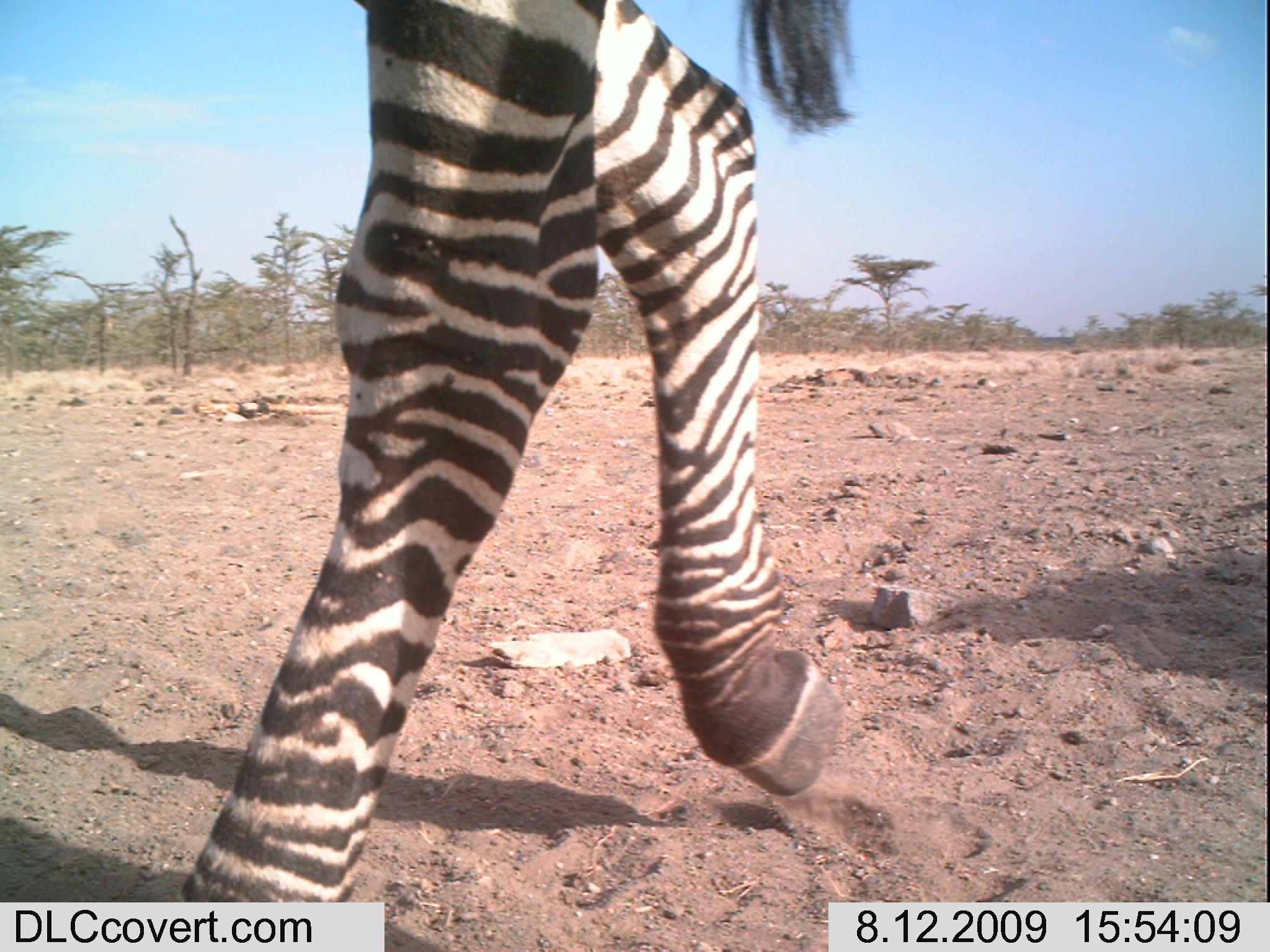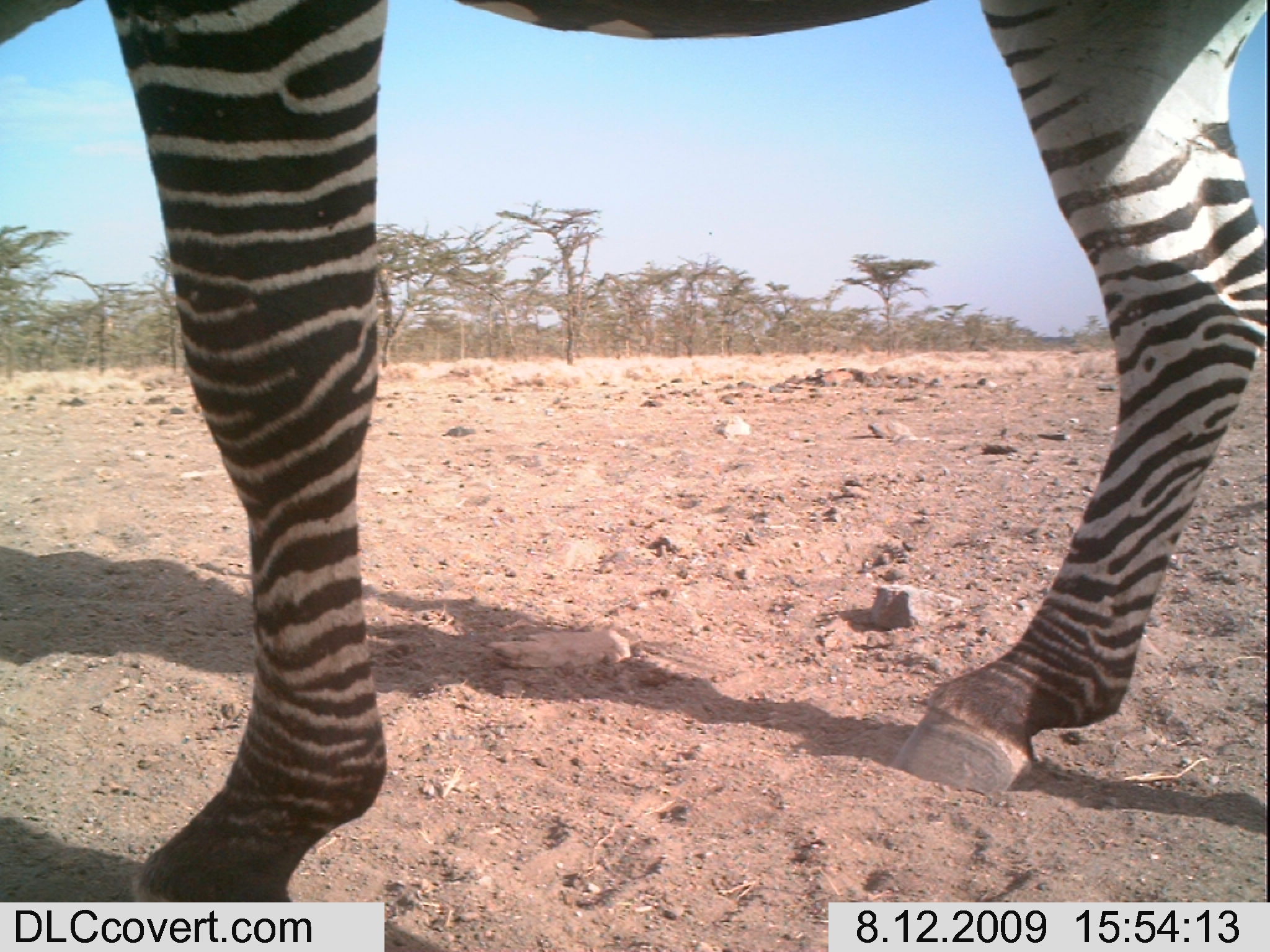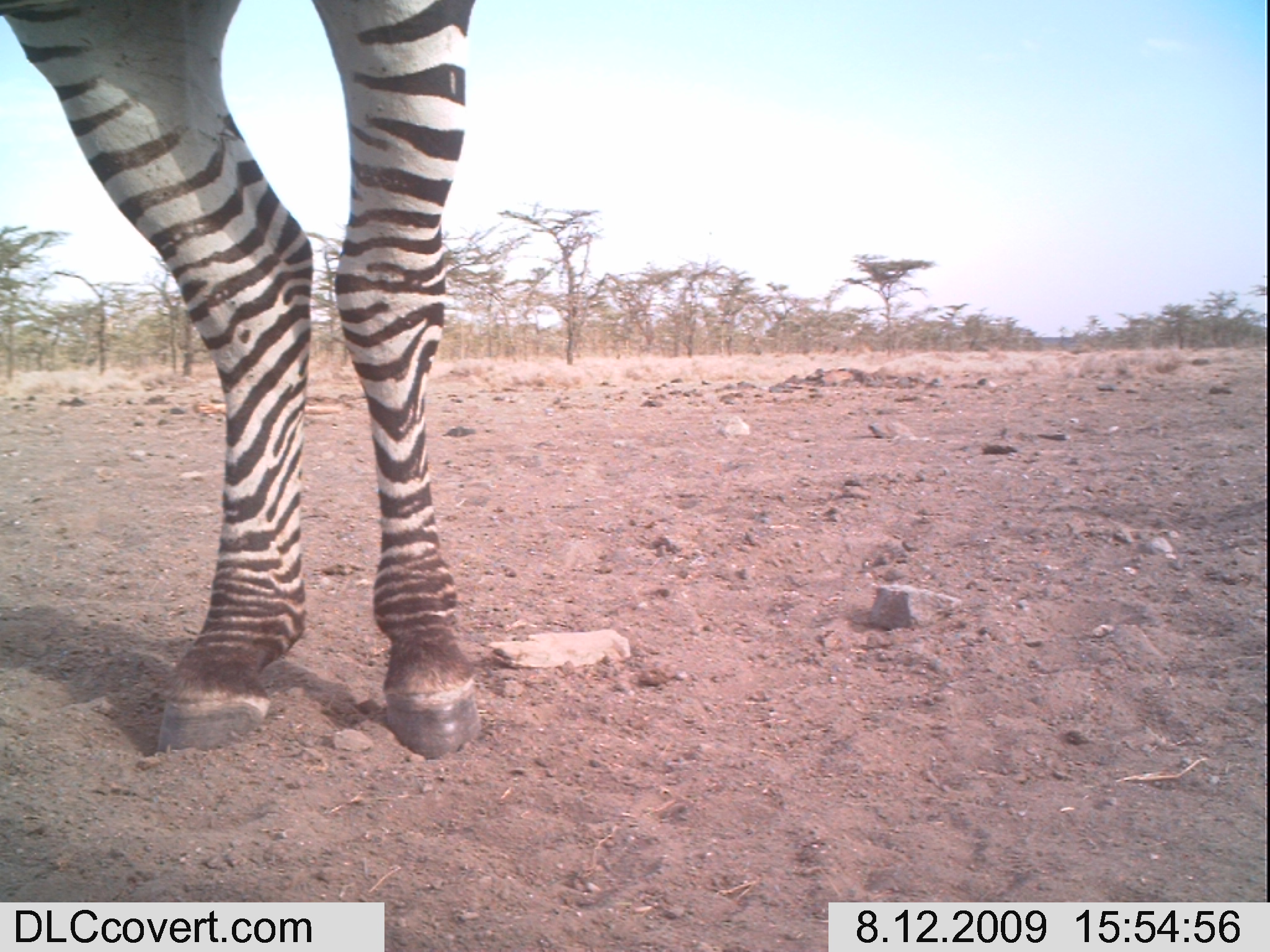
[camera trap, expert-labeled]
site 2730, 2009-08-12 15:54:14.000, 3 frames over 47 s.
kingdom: Animalia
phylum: Chordata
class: Mammalia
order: Perissodactyla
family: Equidae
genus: Equus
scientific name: Equus quagga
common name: plains zebra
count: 1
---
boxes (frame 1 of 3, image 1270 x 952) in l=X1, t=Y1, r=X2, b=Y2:
equus quagga: l=181, t=0, r=845, b=902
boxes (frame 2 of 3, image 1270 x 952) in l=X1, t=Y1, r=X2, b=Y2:
equus quagga: l=0, t=0, r=1266, b=902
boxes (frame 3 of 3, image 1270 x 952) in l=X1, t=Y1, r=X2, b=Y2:
equus quagga: l=0, t=0, r=470, b=759